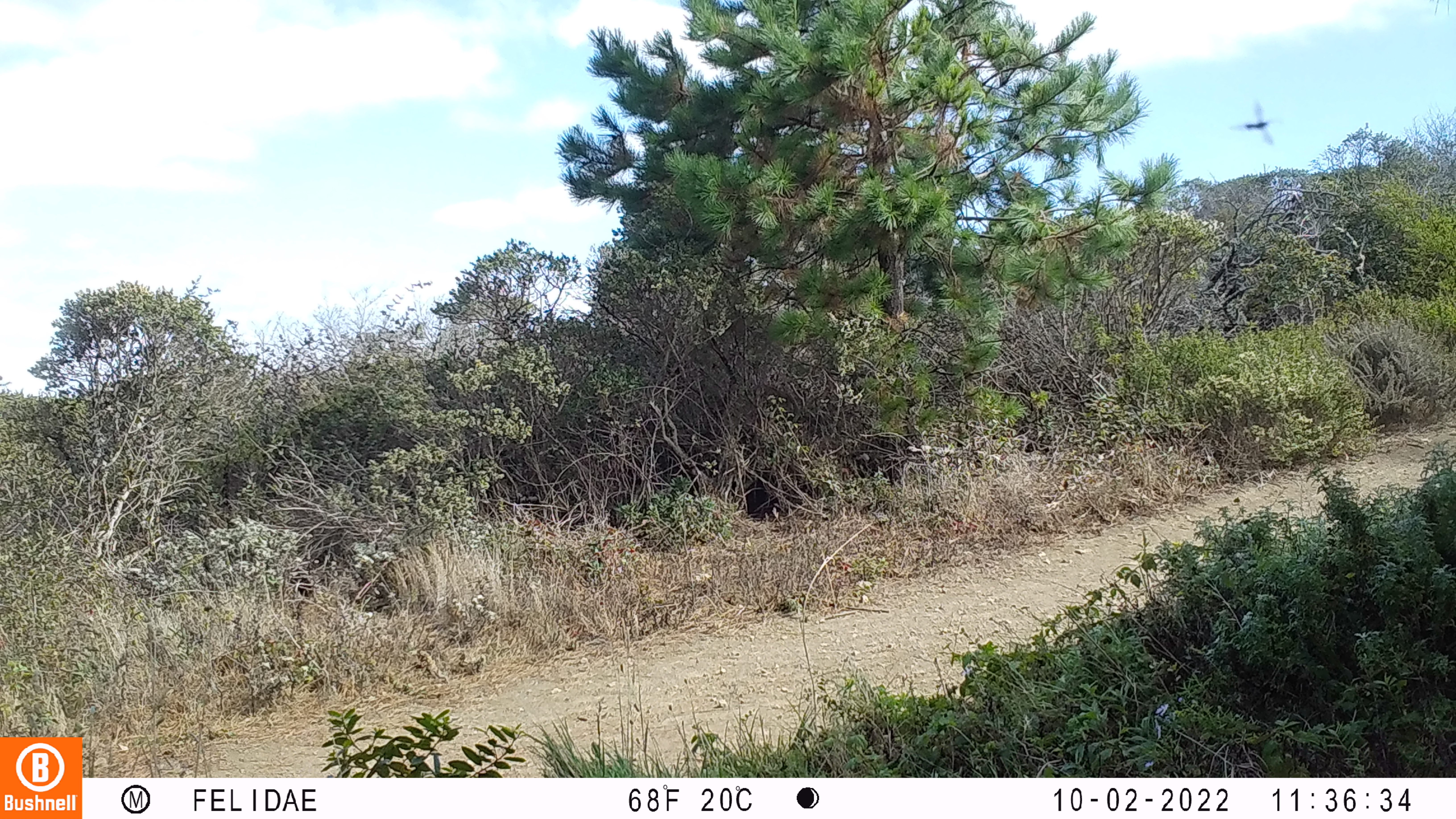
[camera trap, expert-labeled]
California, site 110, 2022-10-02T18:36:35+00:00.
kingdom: Animalia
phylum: Chordata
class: Aves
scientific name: Aves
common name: bird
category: unknown bird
Unknown bird (bird) (Aves).